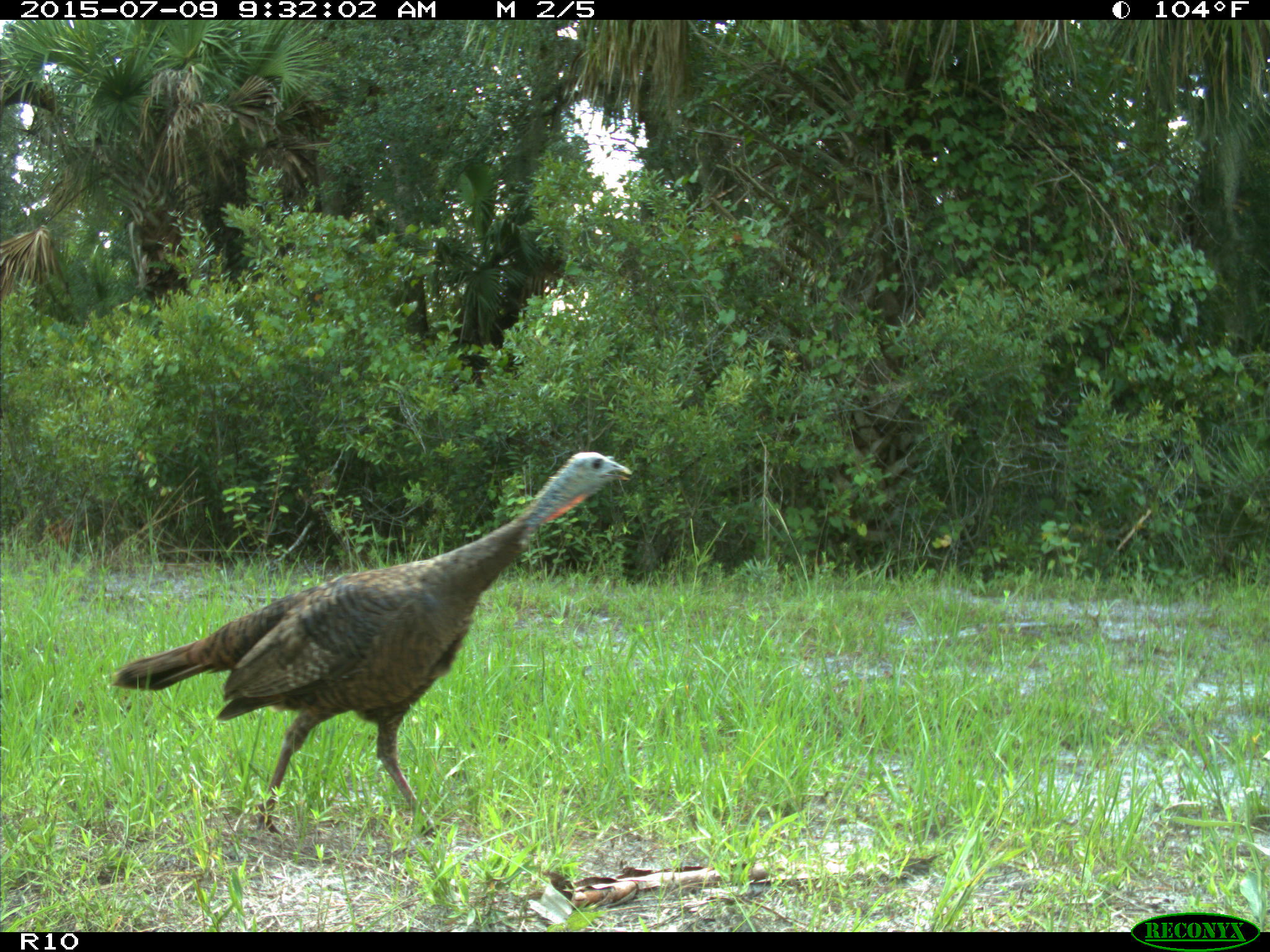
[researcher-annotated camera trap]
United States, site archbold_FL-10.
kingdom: Animalia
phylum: Chordata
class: Aves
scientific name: Aves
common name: birds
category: unidentified bird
Unidentified bird (birds) (Aves).